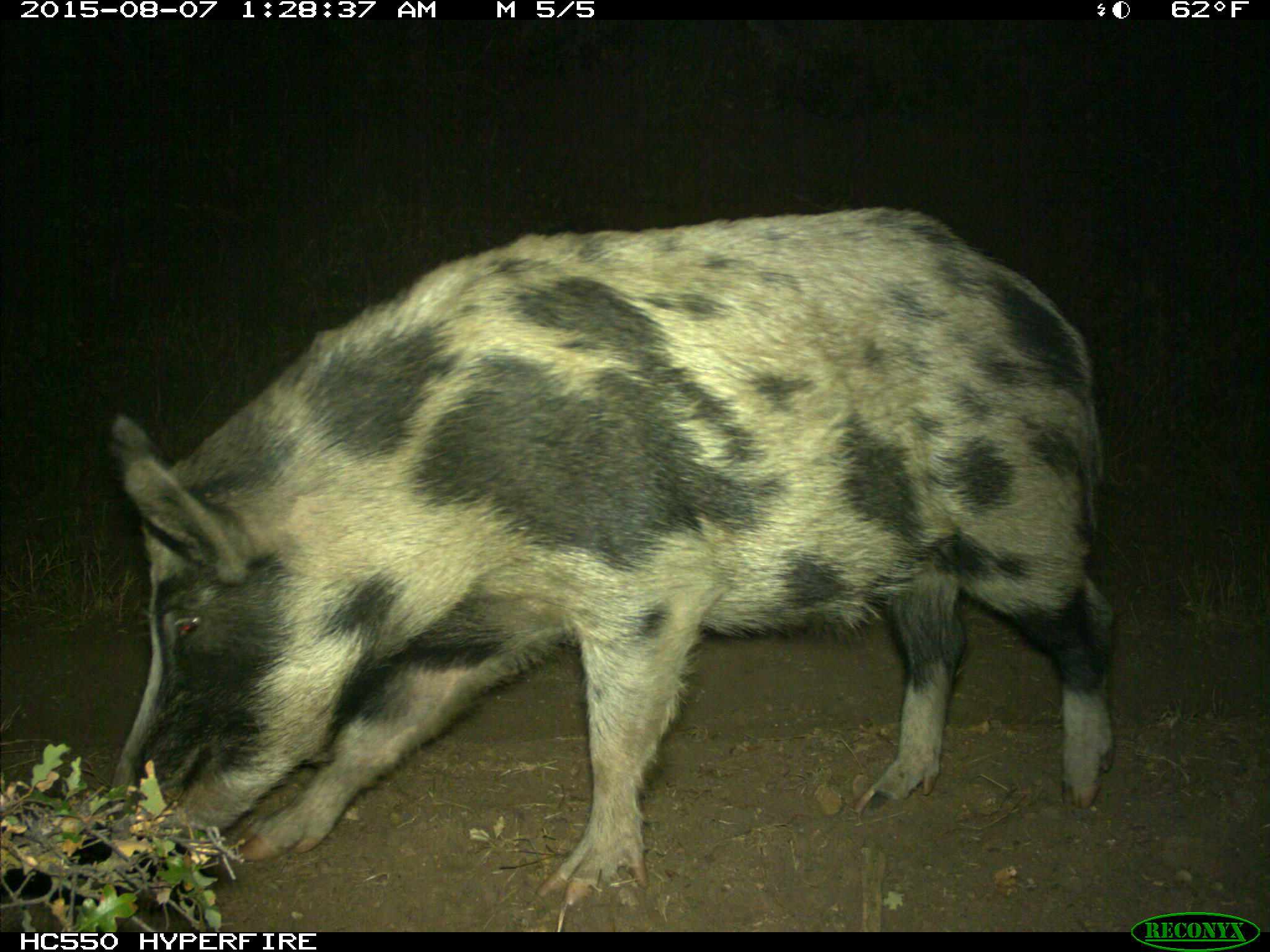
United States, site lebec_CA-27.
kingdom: Animalia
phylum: Chordata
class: Mammalia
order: Artiodactyla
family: Suidae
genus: Sus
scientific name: Sus scrofa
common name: wild boar